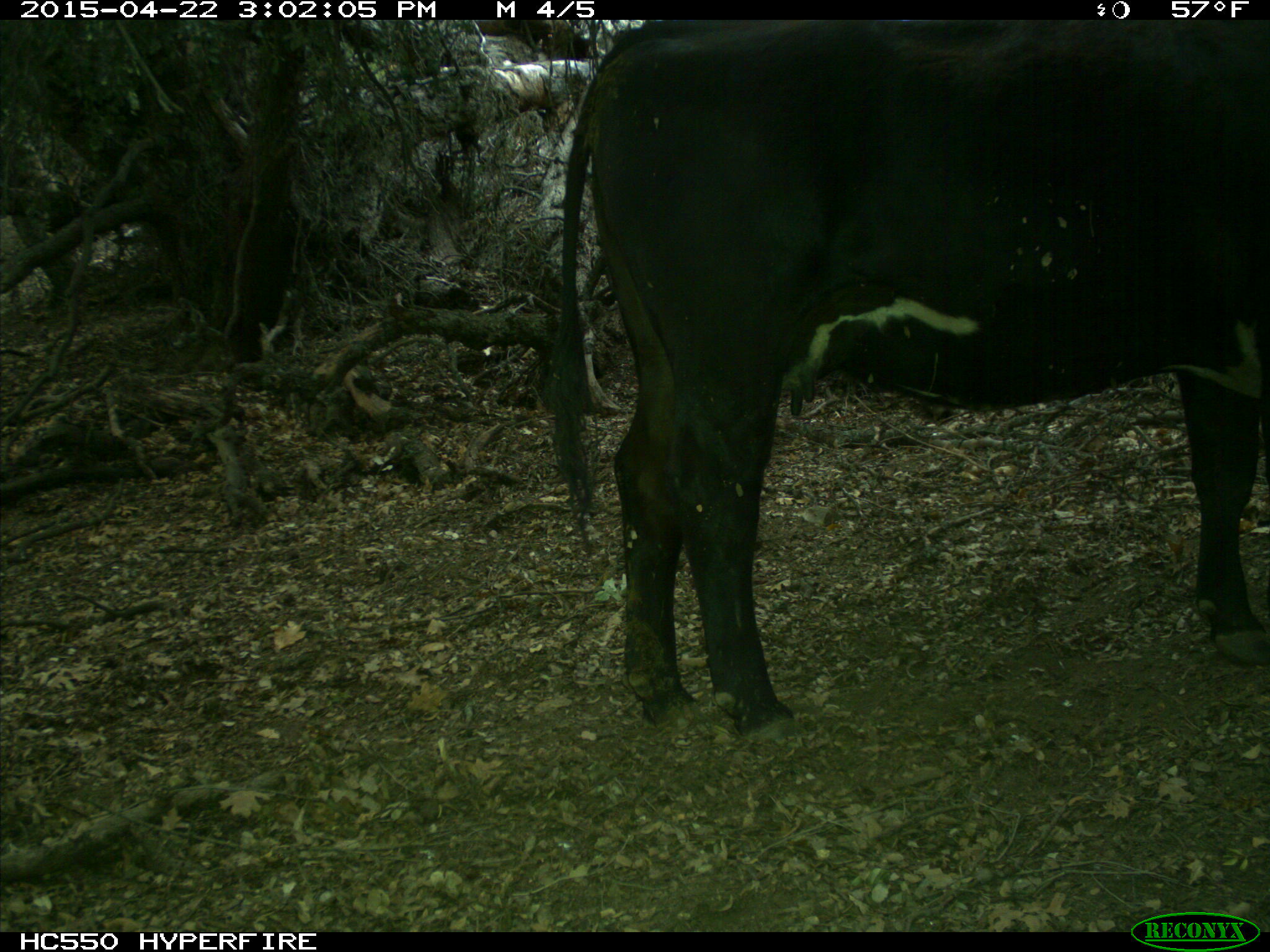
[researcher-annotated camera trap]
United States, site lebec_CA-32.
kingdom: Animalia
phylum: Chordata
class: Mammalia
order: Artiodactyla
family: Bovidae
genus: Bos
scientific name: Bos taurus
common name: domestic cow